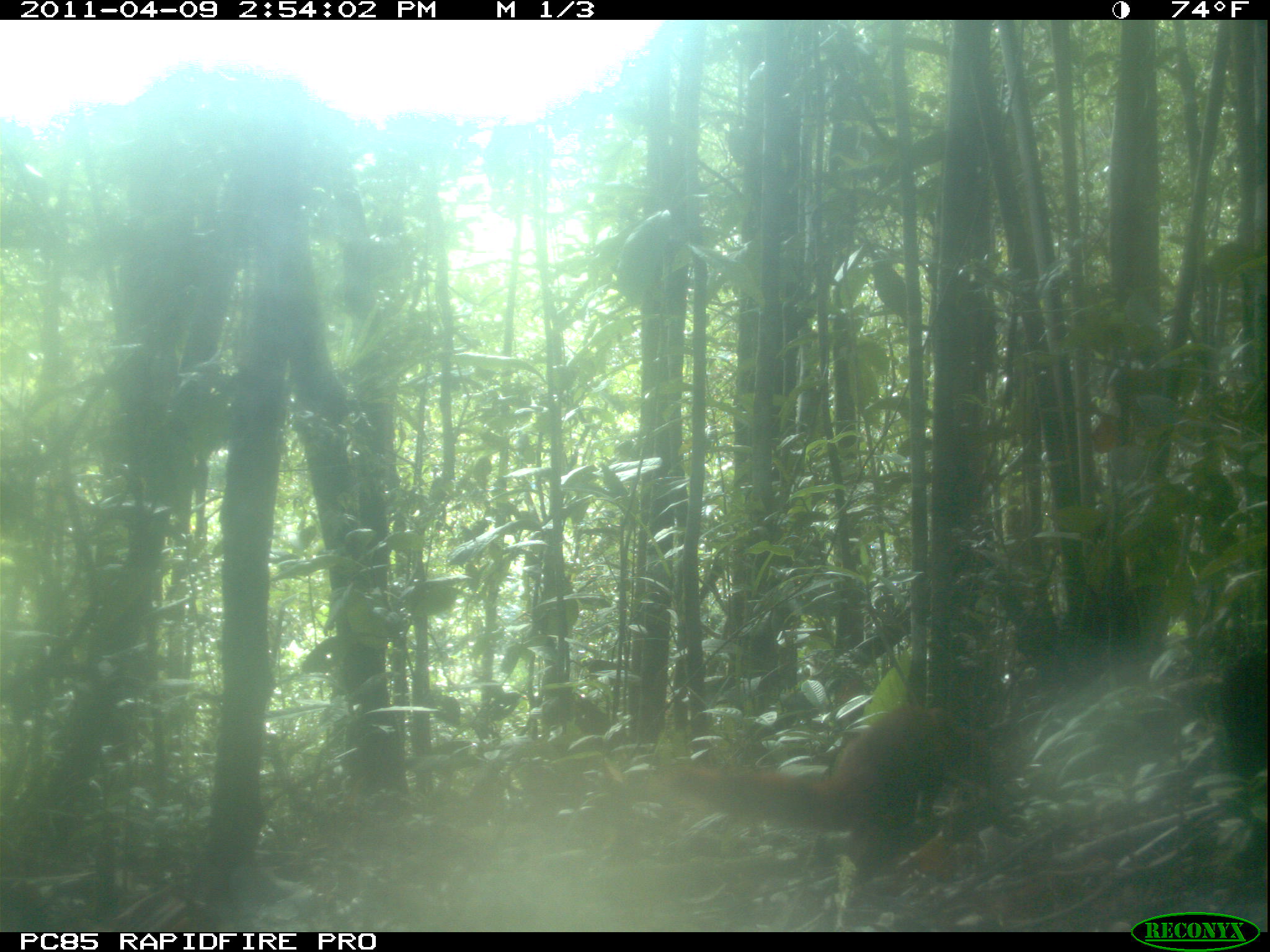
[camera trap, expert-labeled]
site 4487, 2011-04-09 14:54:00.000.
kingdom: Animalia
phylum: Chordata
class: Mammalia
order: Carnivora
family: Eupleridae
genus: Galidia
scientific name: Galidia elegans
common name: ring-tailed vontsira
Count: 1.